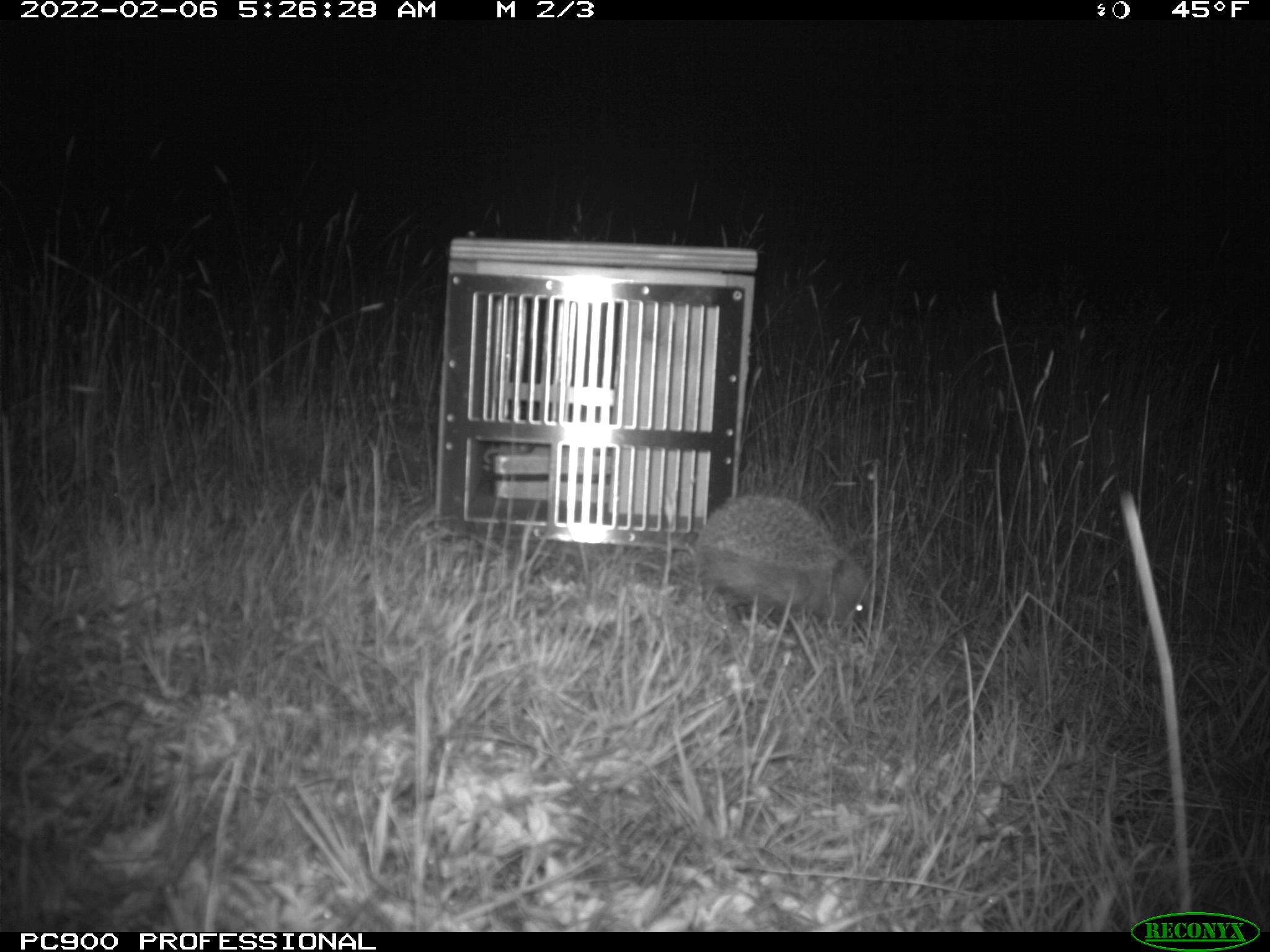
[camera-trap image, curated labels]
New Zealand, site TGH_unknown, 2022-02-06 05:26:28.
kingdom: Animalia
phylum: Chordata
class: Mammalia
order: Eulipotyphla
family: Erinaceidae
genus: Erinaceus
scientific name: Erinaceus europaeus europaeus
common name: european hedgehog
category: hedgehog